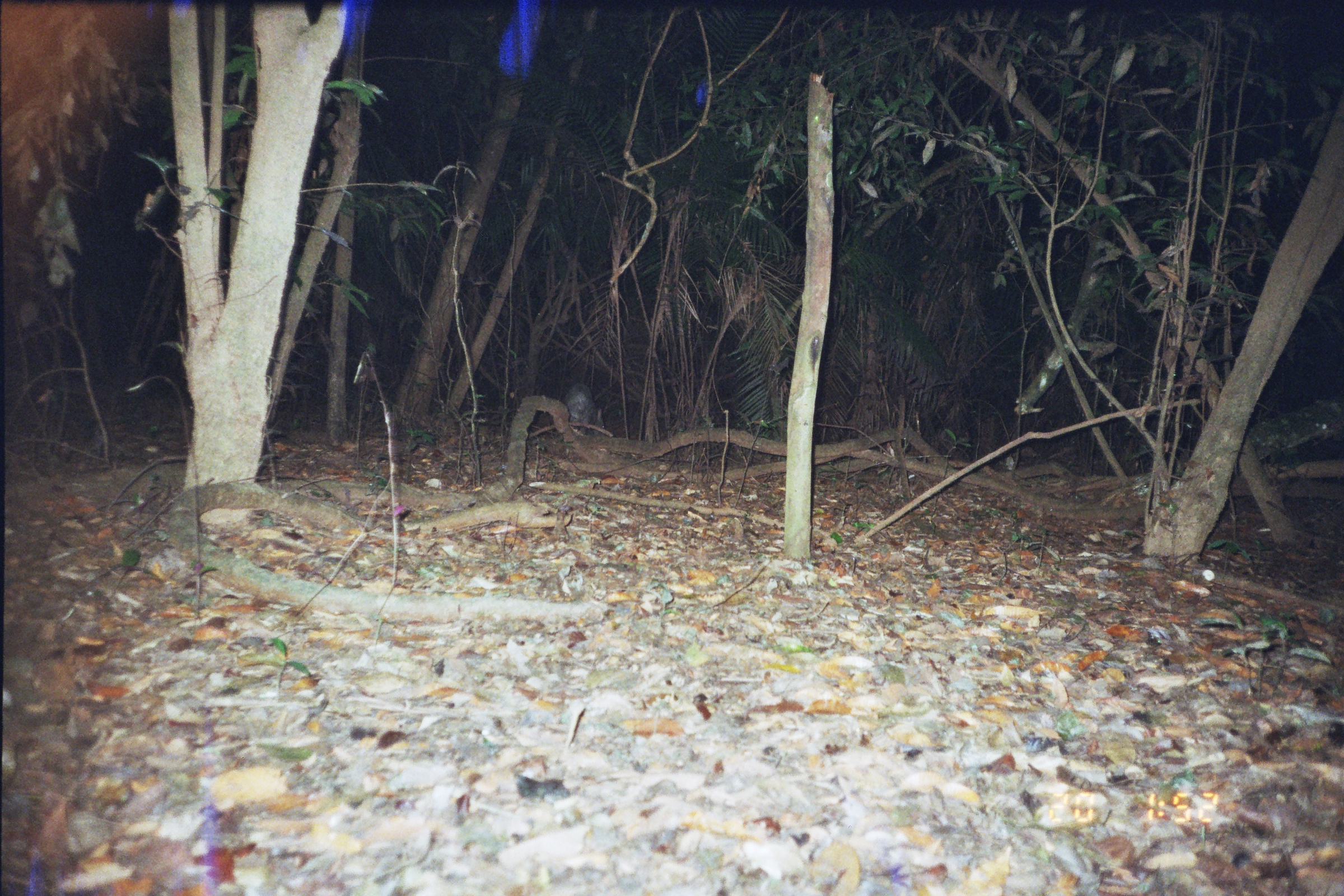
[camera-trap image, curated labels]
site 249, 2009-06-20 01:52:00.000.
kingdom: Animalia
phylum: Chordata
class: Mammalia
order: Artiodactyla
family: Tayassuidae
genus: Pecari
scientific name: Pecari tajacu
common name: collared peccary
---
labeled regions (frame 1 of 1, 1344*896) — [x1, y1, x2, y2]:
pecari tajacu: [563, 382, 608, 438]